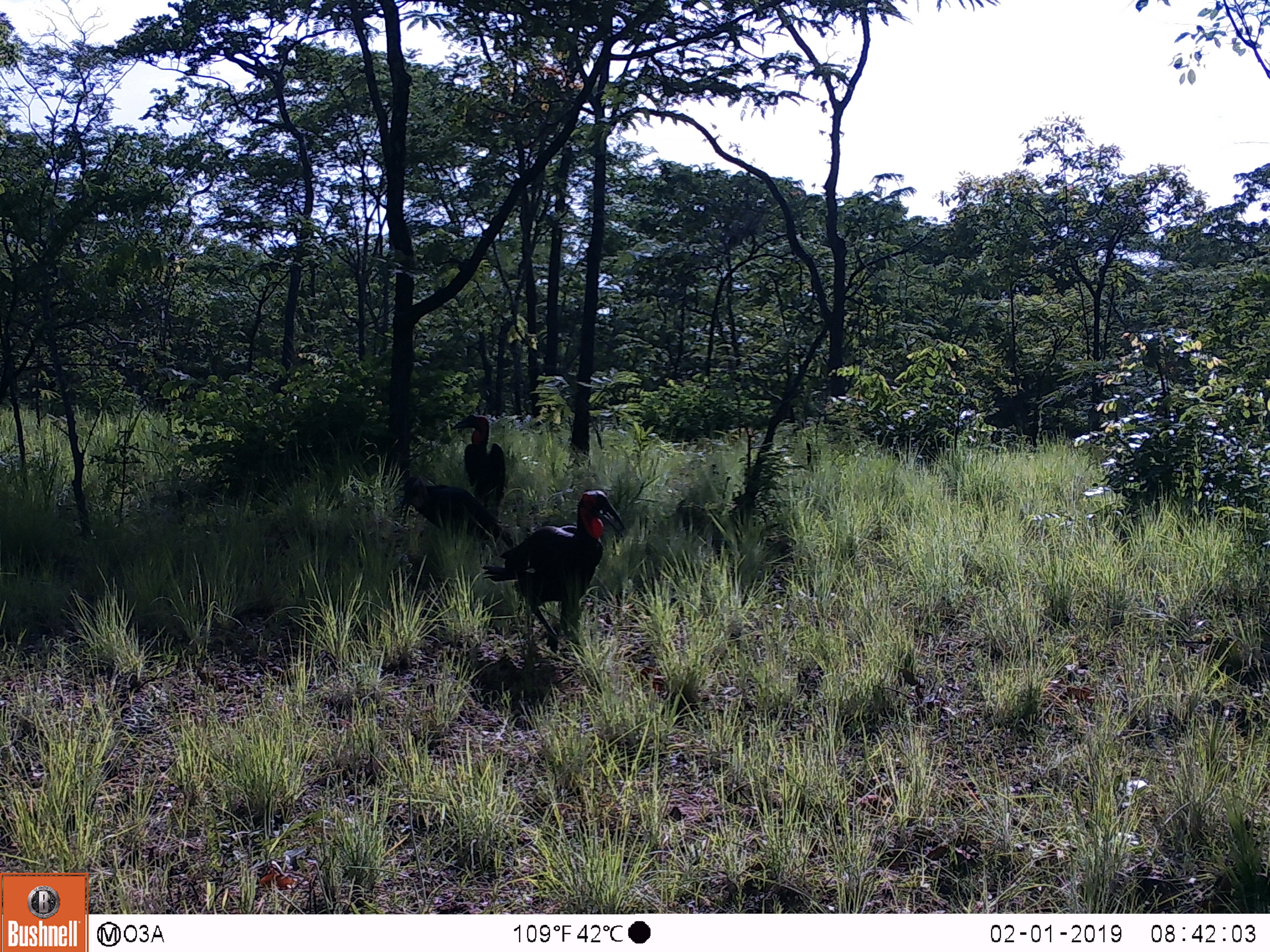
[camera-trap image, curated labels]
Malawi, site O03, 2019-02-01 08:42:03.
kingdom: Animalia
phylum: Chordata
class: Aves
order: Bucerotiformes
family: Bucorvidae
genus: Bucorvus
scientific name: Bucorvus leadbeateri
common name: southern ground hornbill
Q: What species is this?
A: Southern ground hornbill (Bucorvus leadbeateri).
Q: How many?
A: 3.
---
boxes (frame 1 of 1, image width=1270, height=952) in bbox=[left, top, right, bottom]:
southern ground hornbill: bbox=[499, 475, 629, 663]; bbox=[366, 478, 499, 557]; bbox=[462, 390, 523, 502]